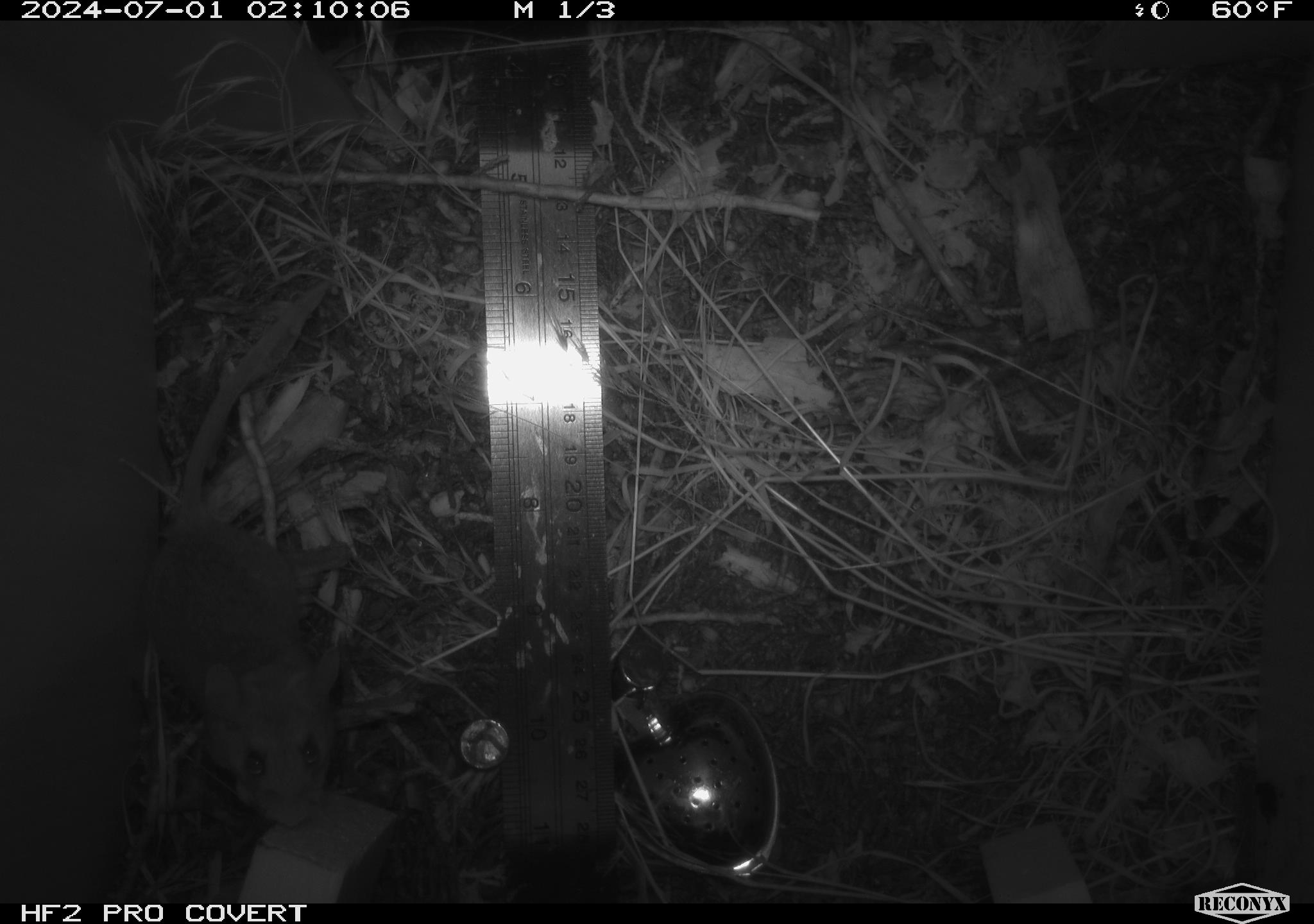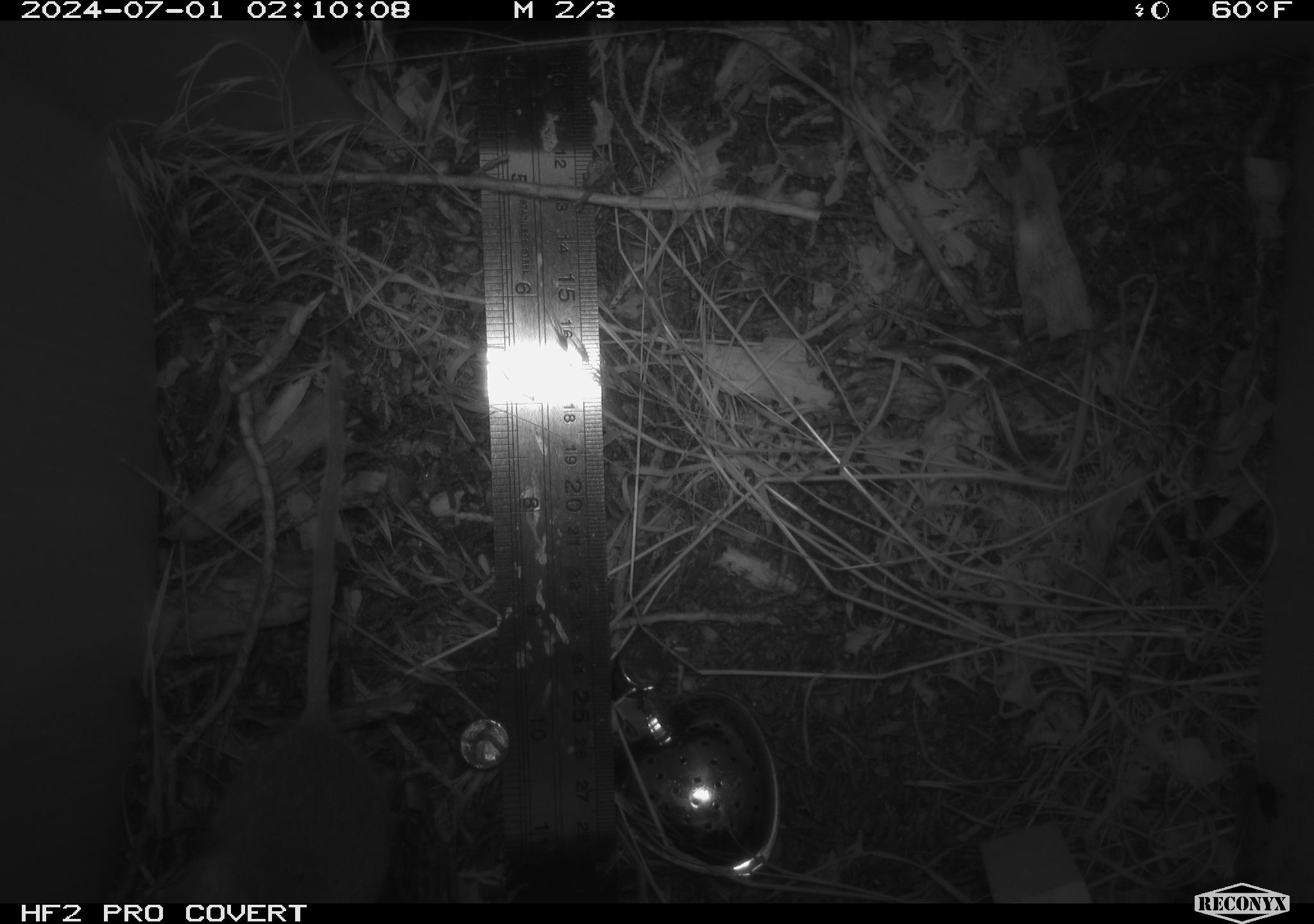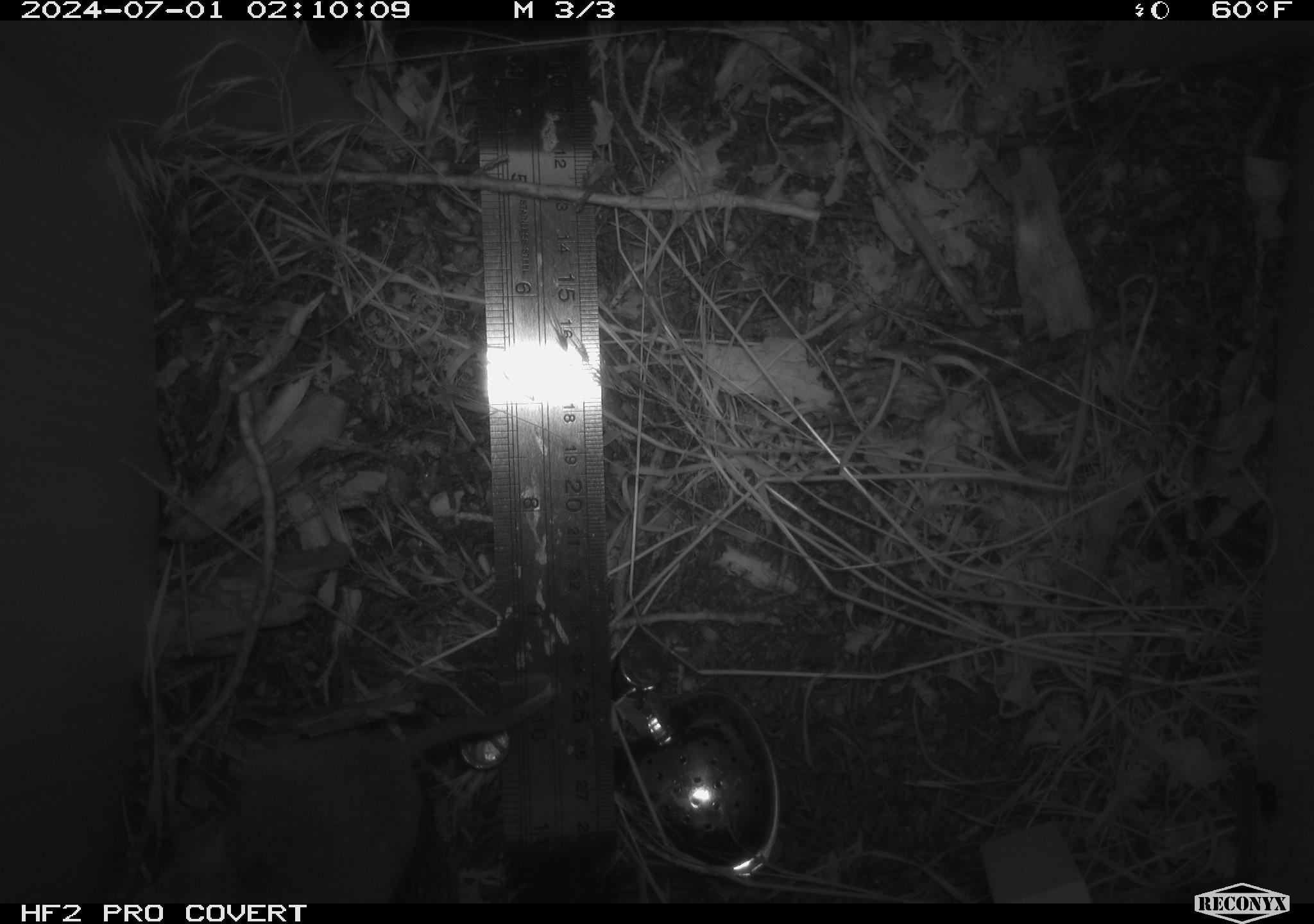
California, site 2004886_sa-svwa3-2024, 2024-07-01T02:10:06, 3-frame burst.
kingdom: Animalia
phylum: Chordata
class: Mammalia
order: Rodentia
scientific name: Rodentia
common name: mouse species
Mouse species (Rodentia).